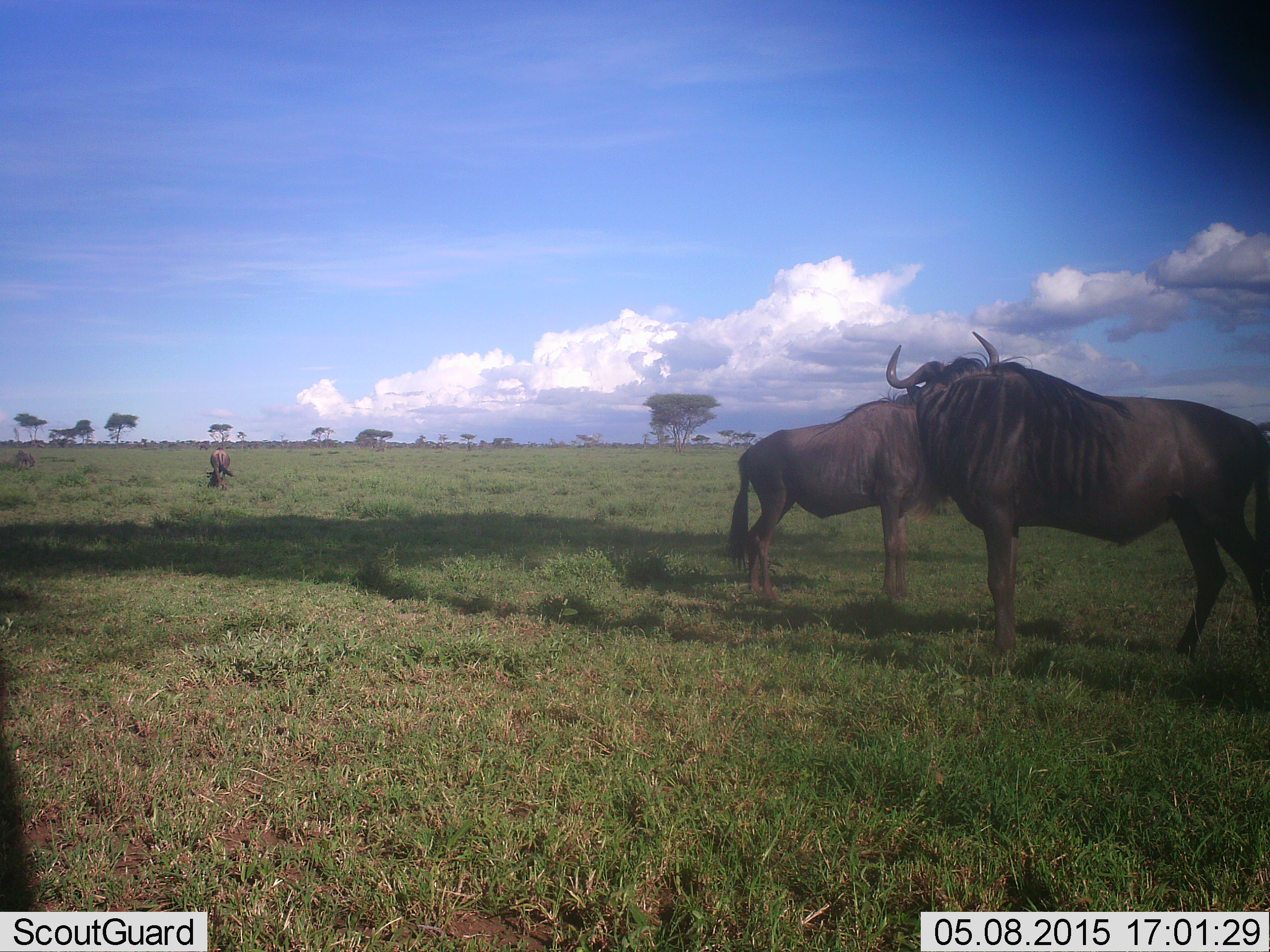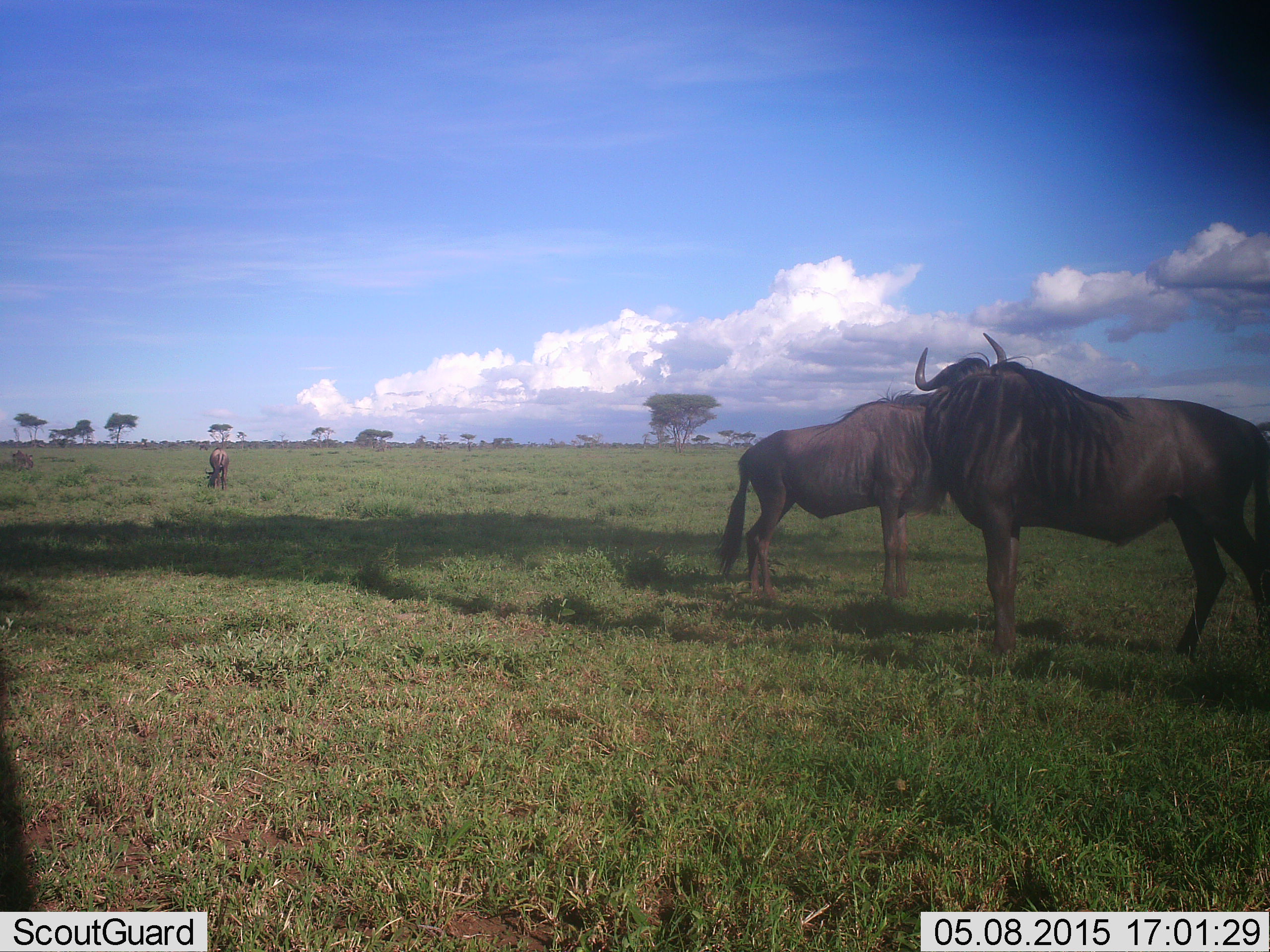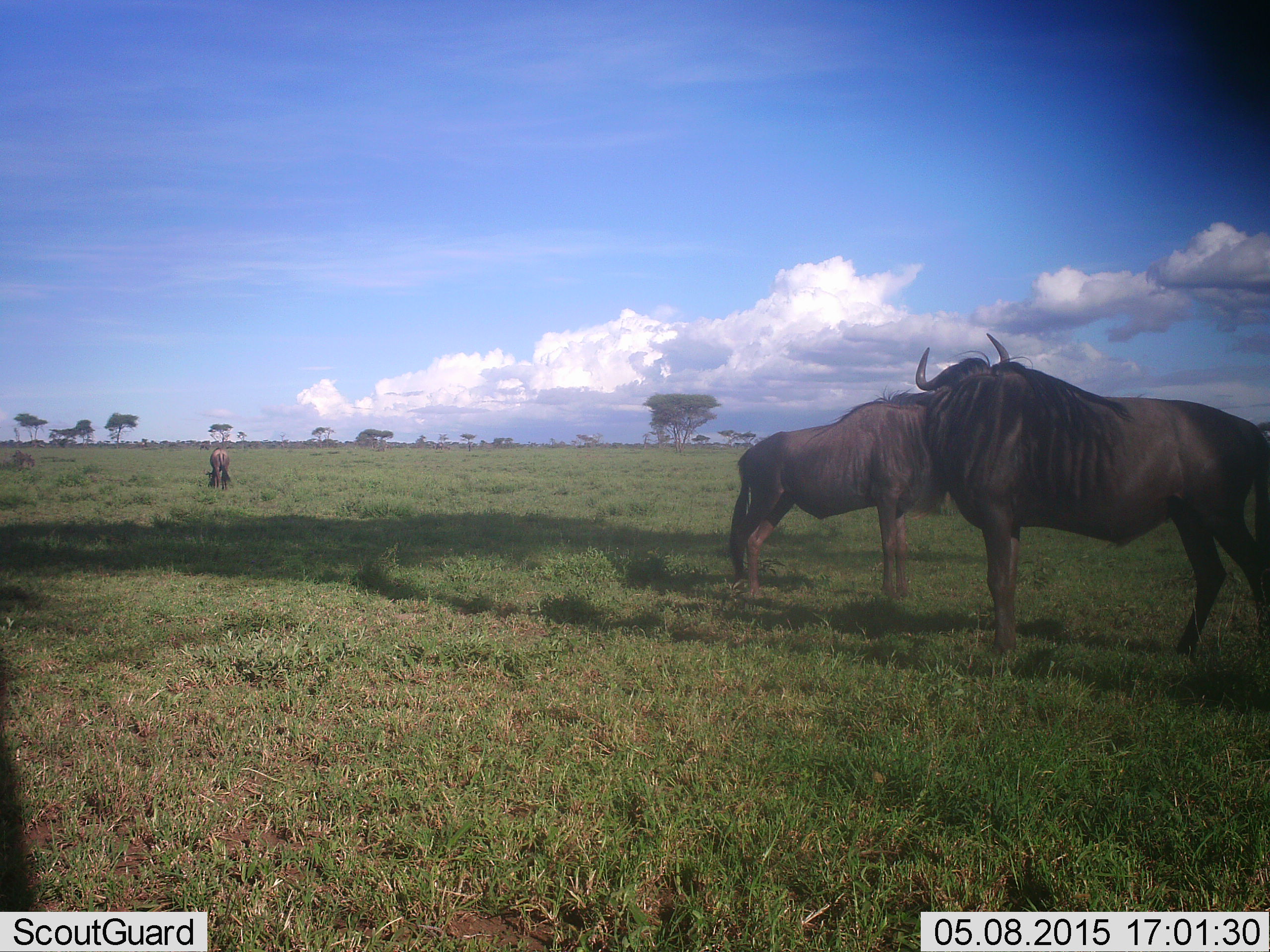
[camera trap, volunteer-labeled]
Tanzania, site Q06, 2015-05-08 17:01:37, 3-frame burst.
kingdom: Animalia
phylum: Chordata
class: Mammalia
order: Artiodactyla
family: Bovidae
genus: Connochaetes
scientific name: Connochaetes taurinus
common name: blue wildebeest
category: wildebeest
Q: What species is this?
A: Wildebeest (blue wildebeest) (Connochaetes taurinus).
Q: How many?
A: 3.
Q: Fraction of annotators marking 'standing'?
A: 80%.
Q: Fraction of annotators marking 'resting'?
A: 0%.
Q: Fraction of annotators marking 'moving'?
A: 0%.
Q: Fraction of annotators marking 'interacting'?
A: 0%.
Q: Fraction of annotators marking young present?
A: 0%.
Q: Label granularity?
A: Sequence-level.